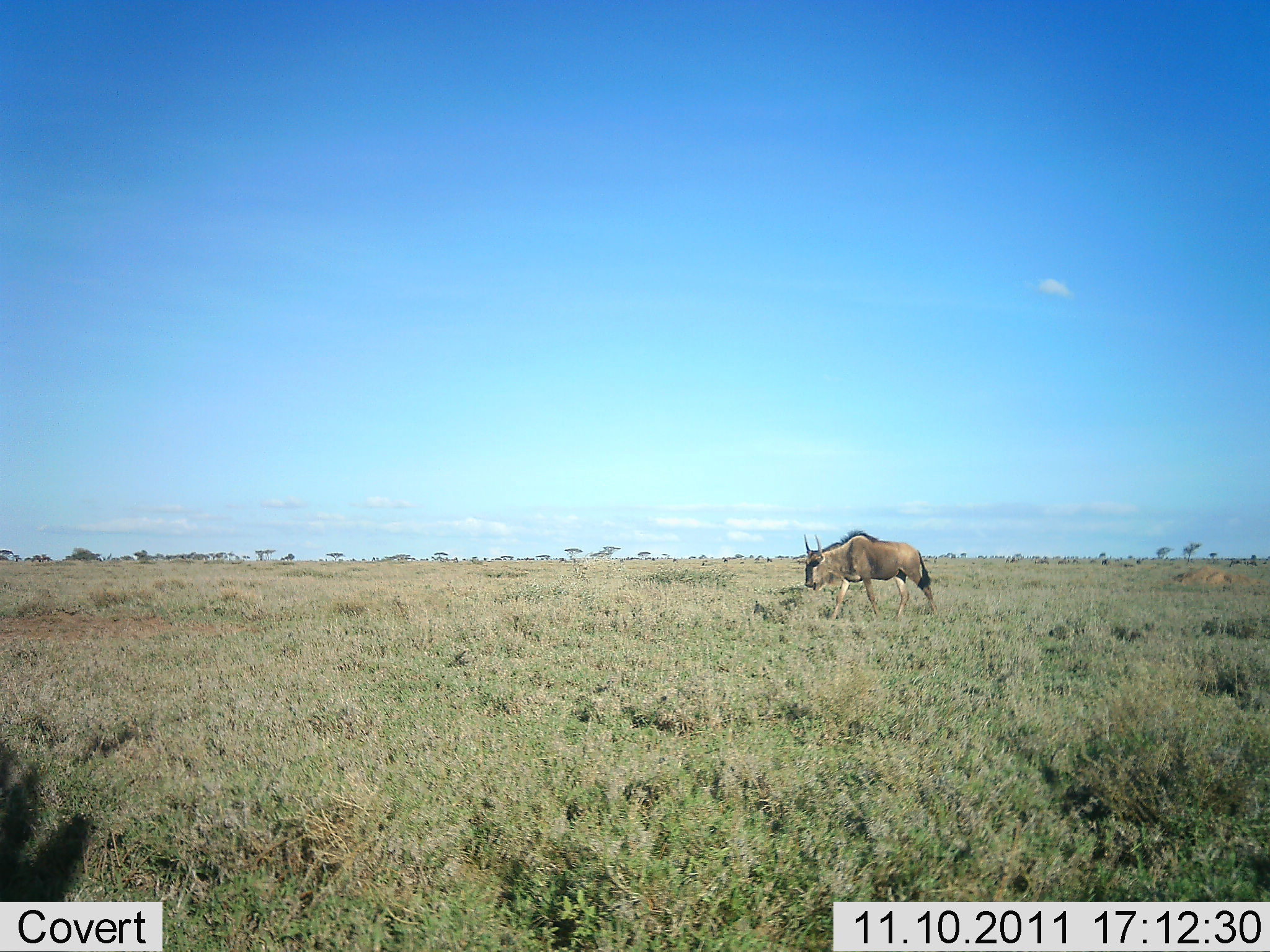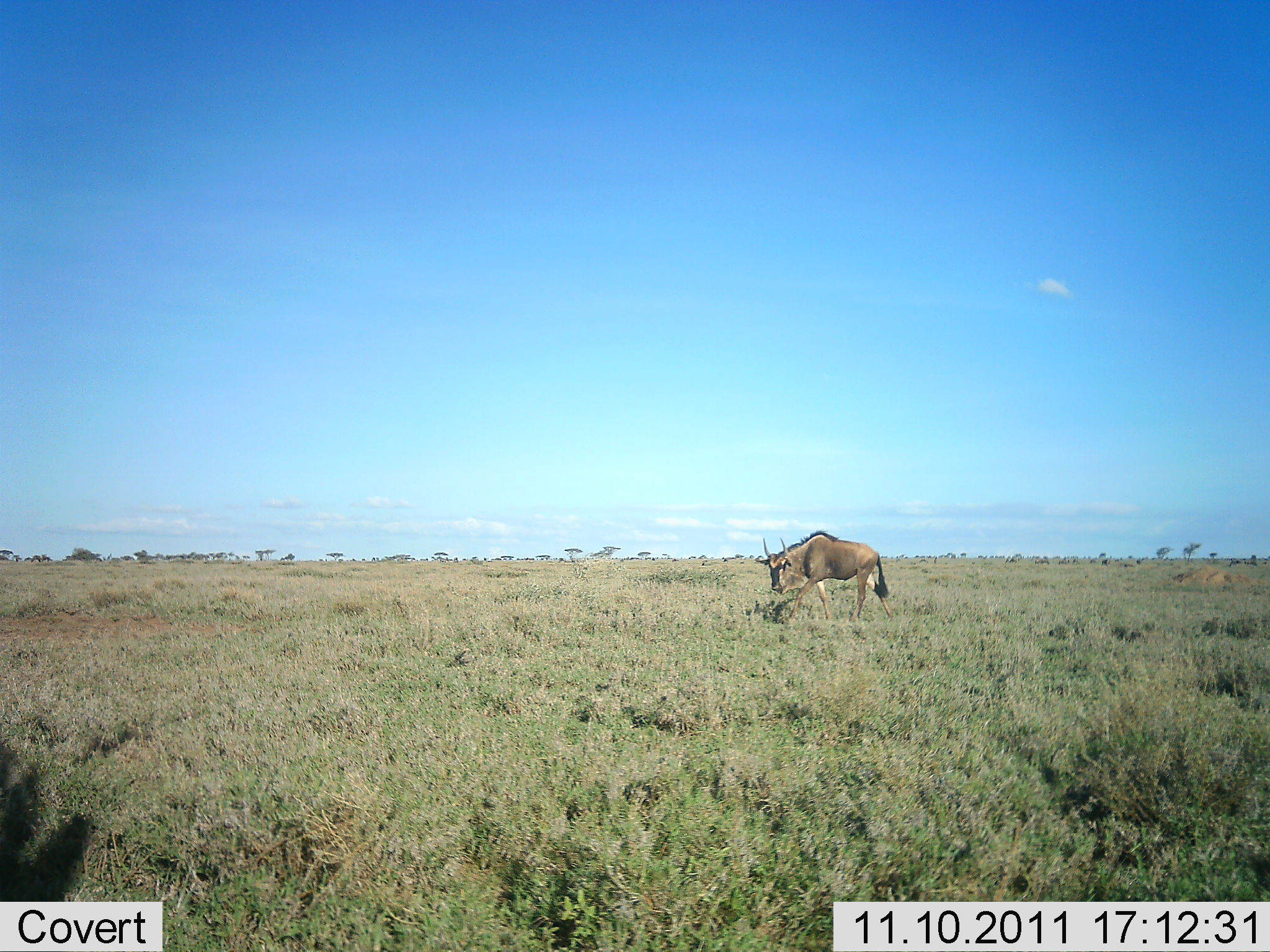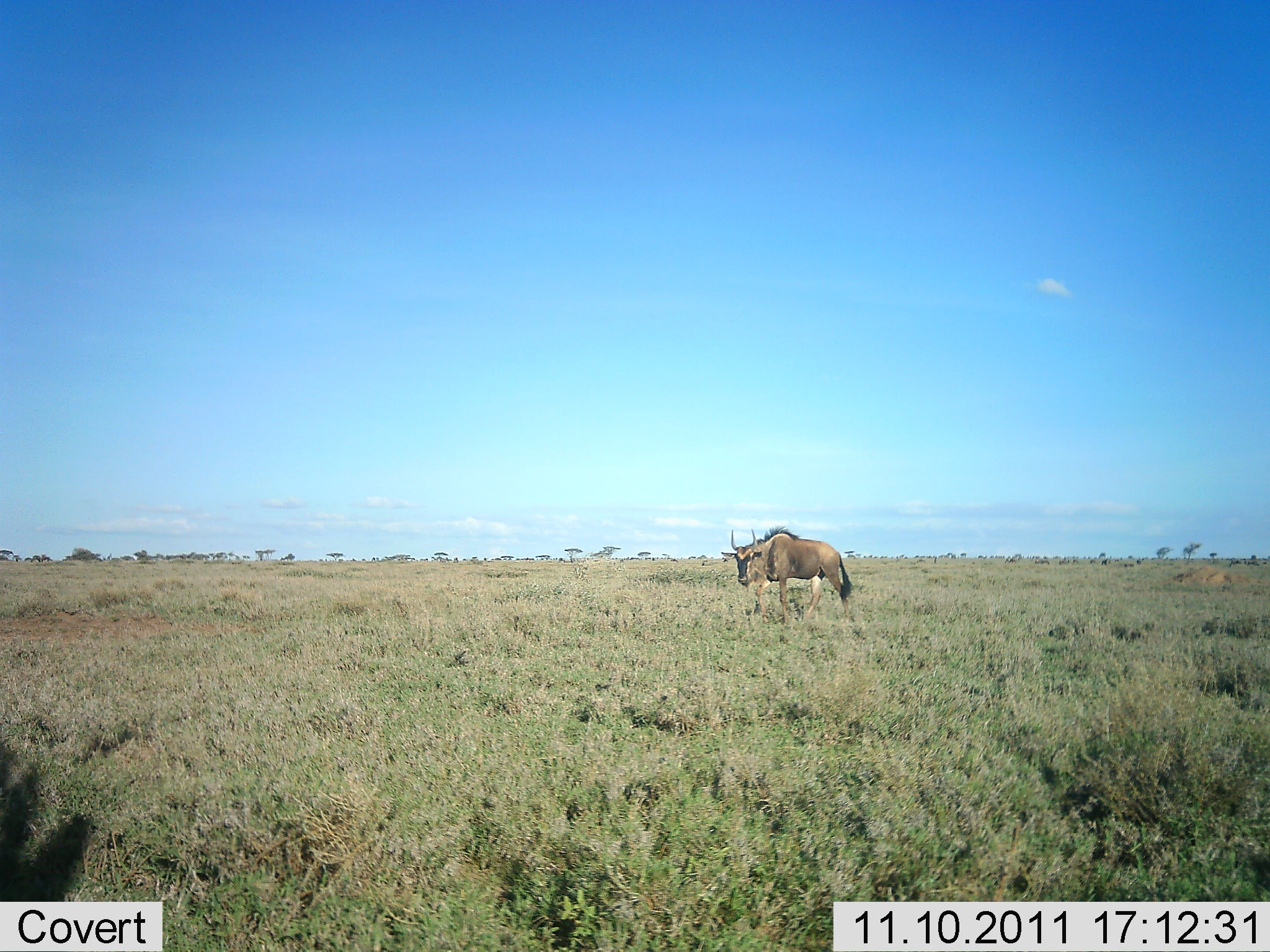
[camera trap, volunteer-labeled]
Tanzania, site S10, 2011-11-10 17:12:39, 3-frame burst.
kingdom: Animalia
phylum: Chordata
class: Mammalia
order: Artiodactyla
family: Bovidae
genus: Connochaetes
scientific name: Connochaetes taurinus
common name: blue wildebeest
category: wildebeest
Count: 1.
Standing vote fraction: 0%.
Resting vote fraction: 0%.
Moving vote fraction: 92%.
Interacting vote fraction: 0%.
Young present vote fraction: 0%.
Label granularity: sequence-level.